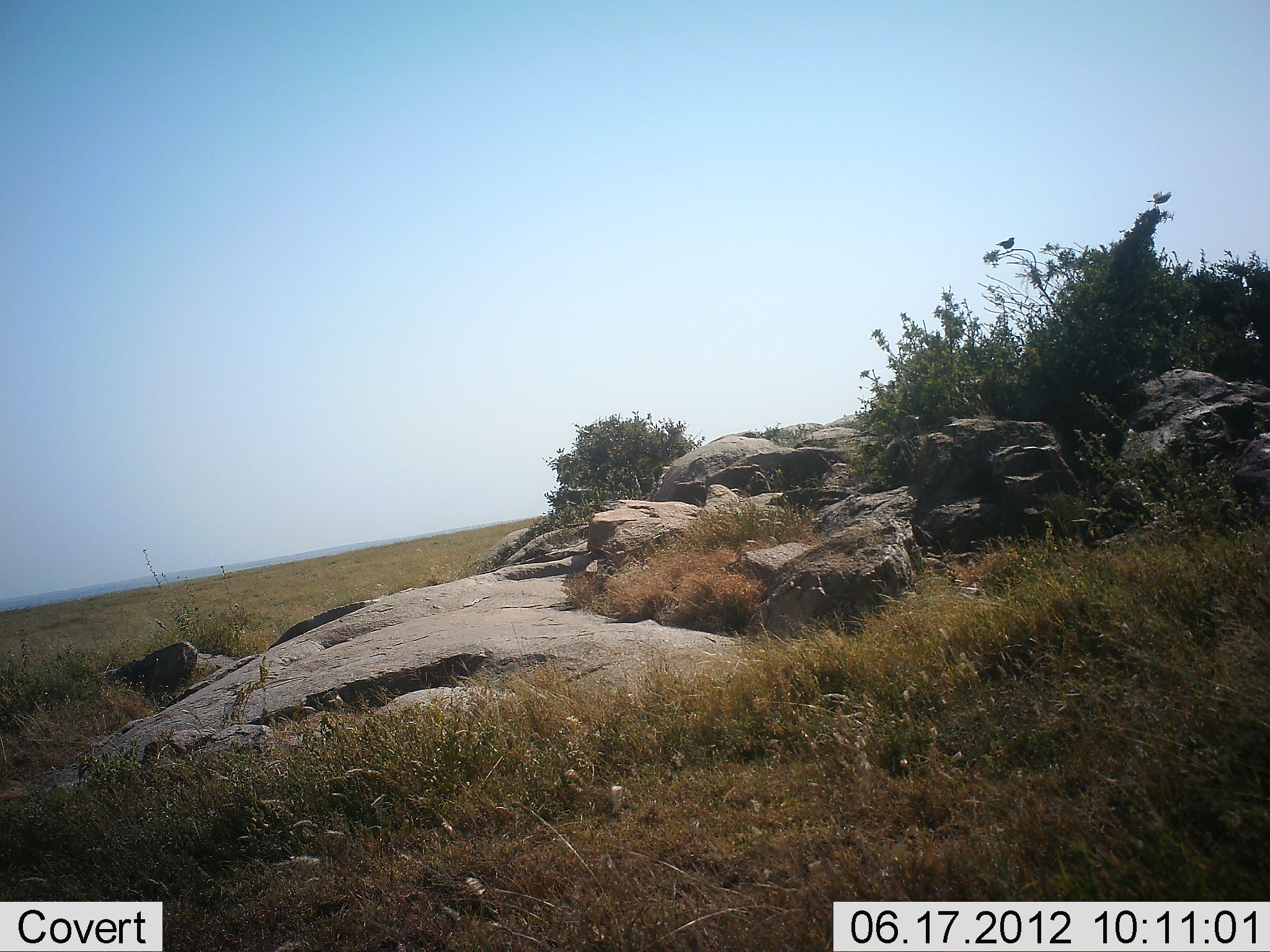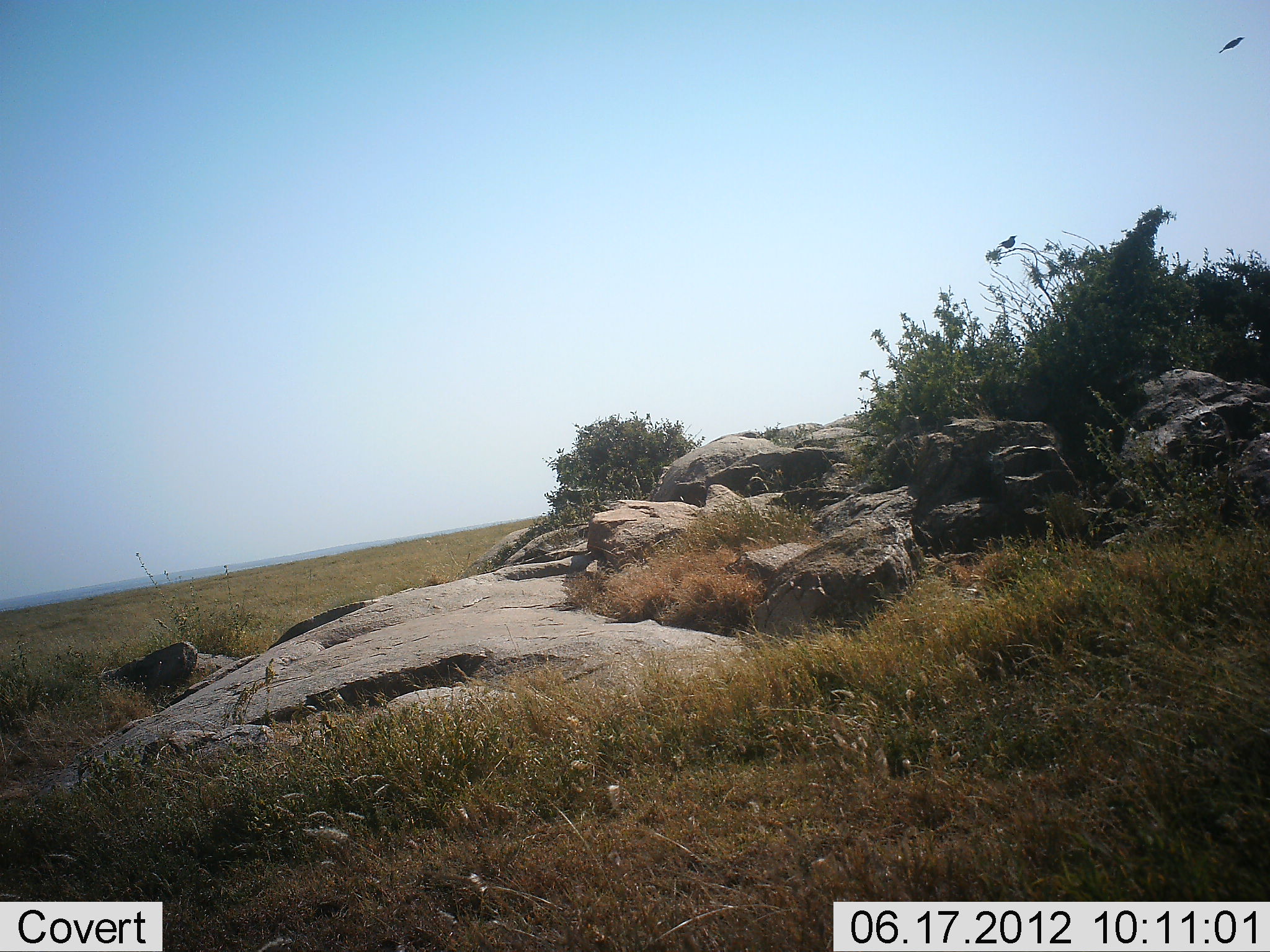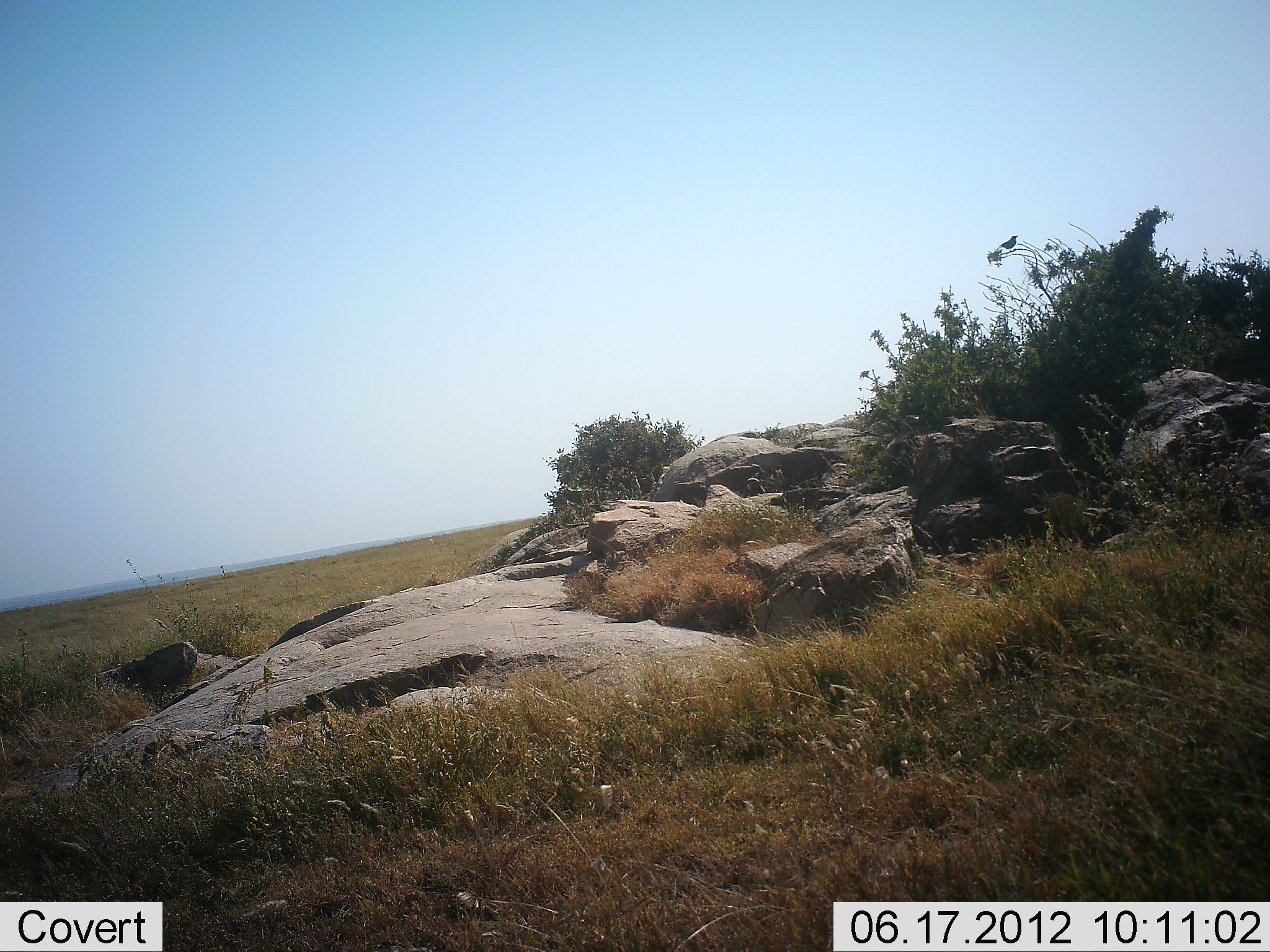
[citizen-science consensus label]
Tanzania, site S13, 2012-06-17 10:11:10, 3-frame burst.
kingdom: Animalia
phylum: Chordata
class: Aves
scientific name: Aves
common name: bird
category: otherbird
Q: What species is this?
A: Otherbird (bird) (Aves).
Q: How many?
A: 2.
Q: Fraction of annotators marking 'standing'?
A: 50%.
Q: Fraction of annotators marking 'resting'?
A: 30%.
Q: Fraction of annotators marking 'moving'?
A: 60%.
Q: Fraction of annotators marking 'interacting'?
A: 0%.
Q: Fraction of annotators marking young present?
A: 0%.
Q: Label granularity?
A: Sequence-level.